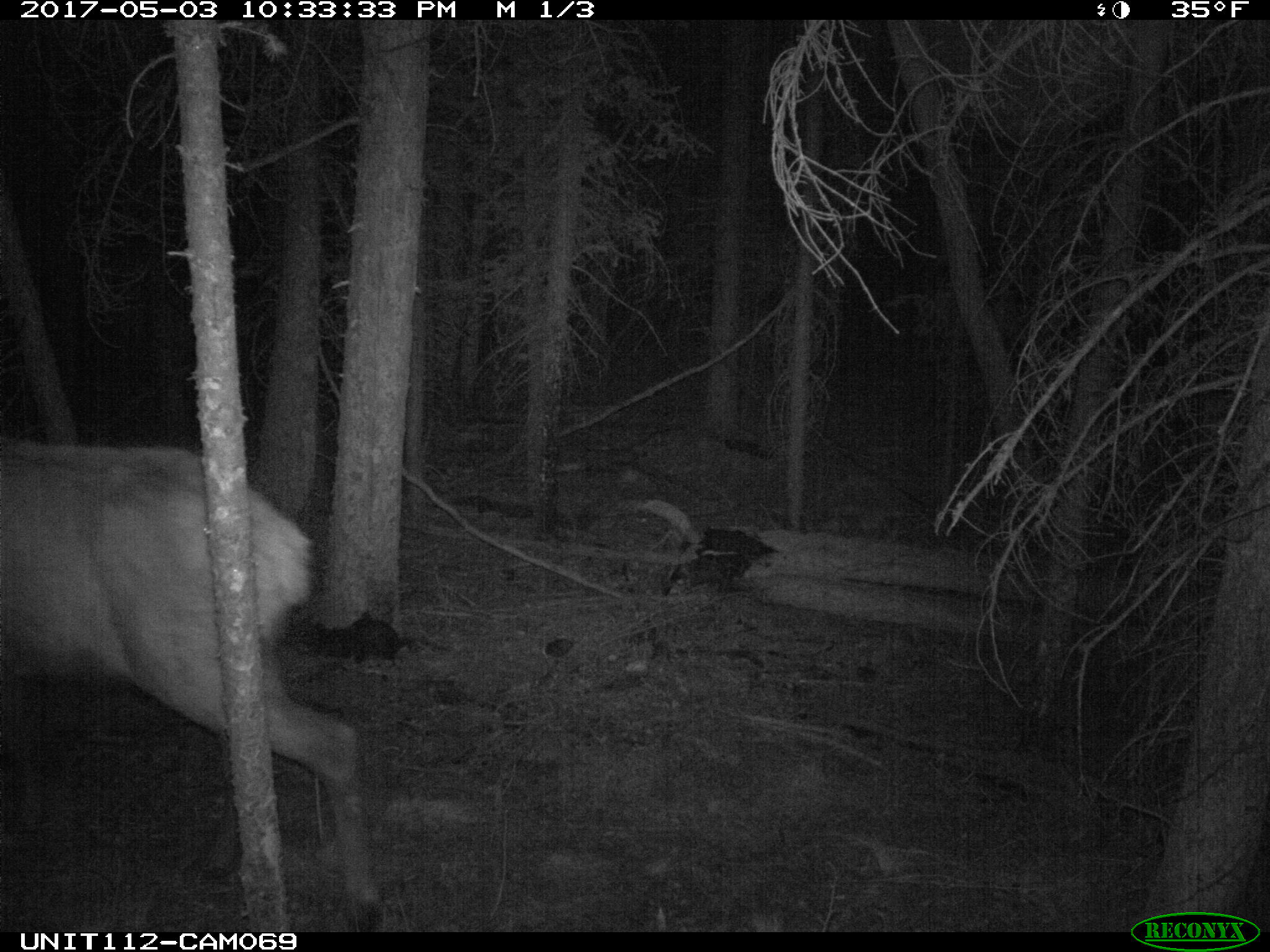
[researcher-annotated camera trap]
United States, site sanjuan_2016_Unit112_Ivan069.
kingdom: Animalia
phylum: Chordata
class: Mammalia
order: Artiodactyla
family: Cervidae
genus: Cervus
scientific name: Cervus elaphus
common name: red deer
Cervus elaphus (red deer).